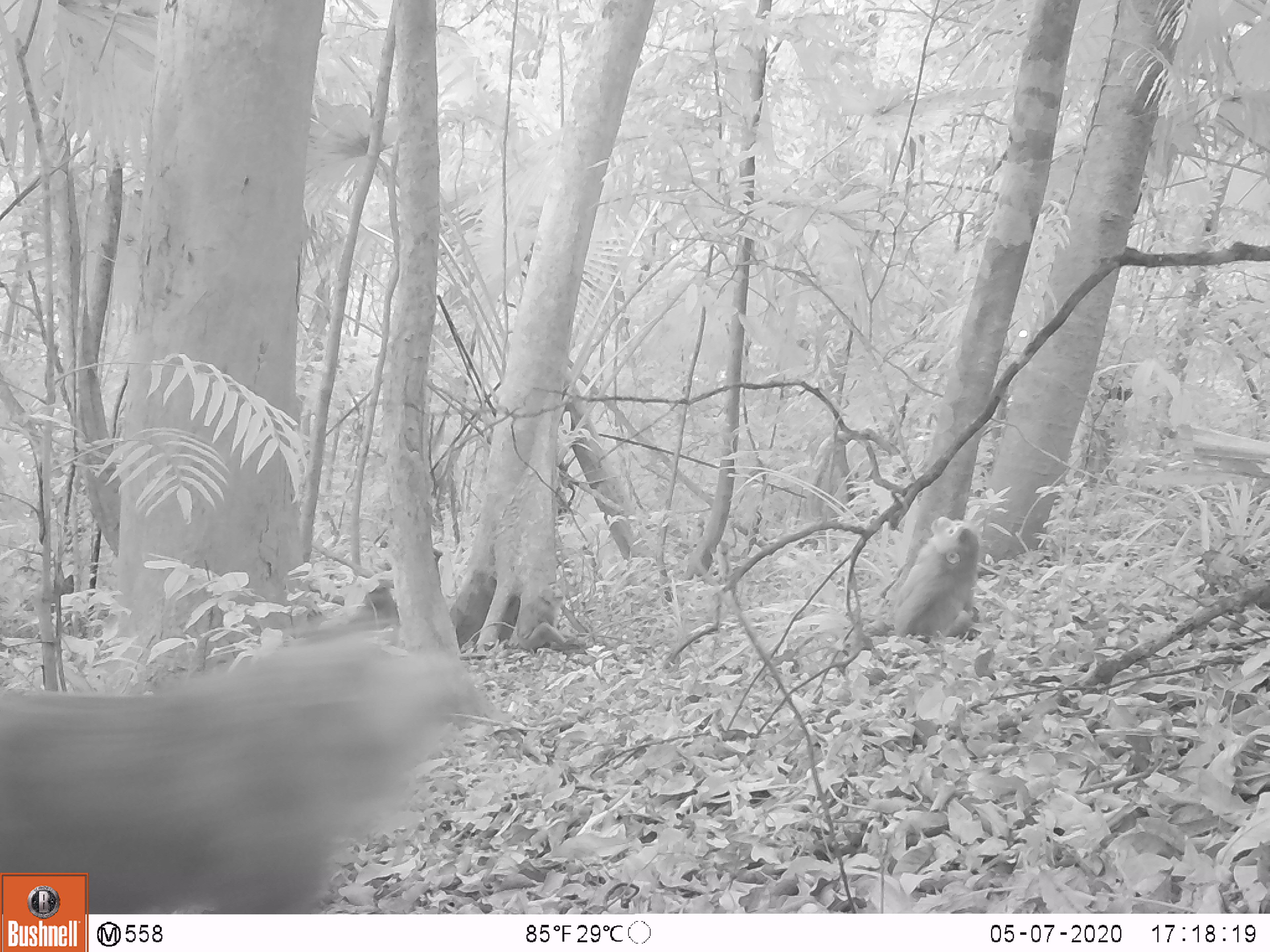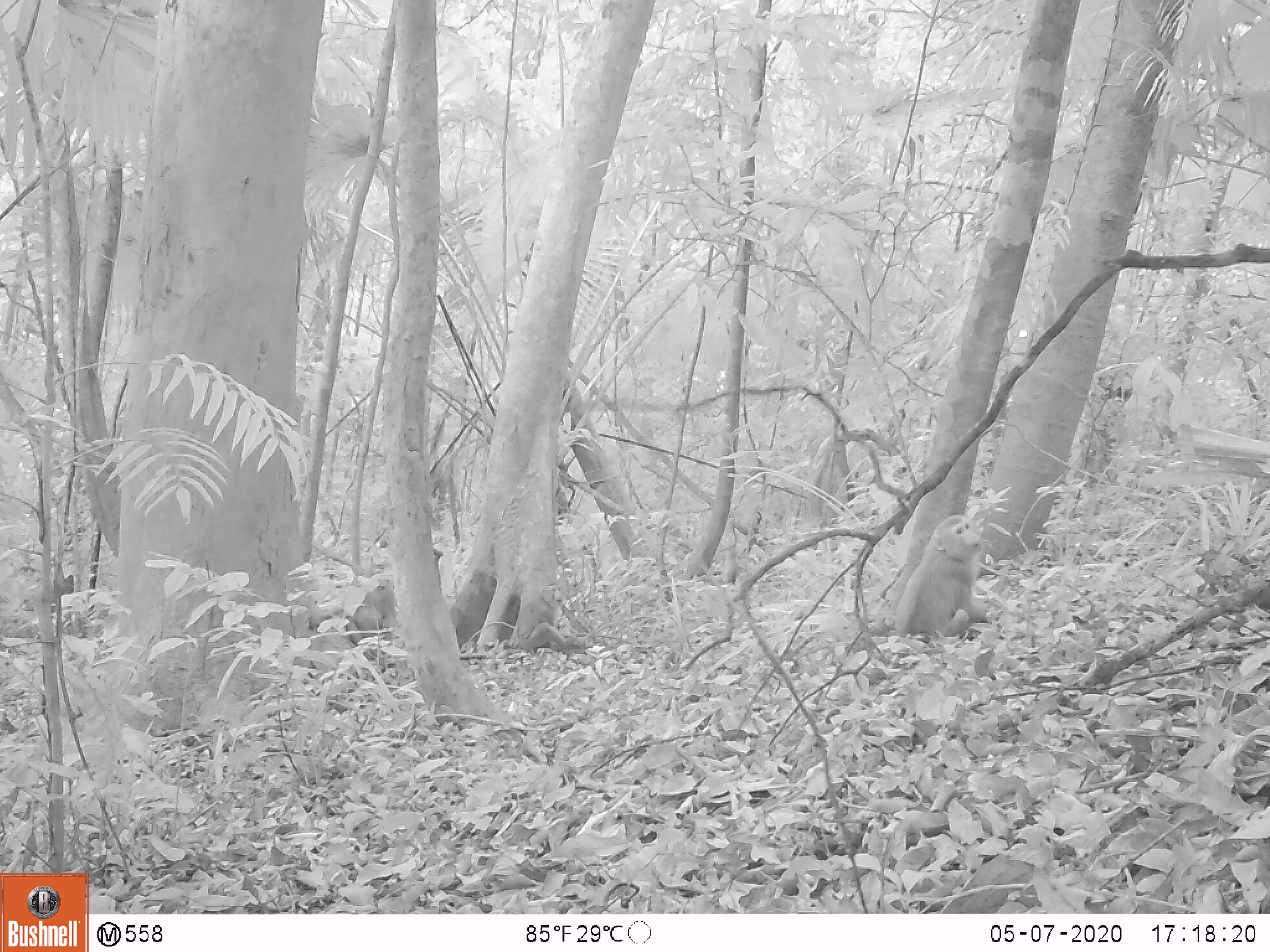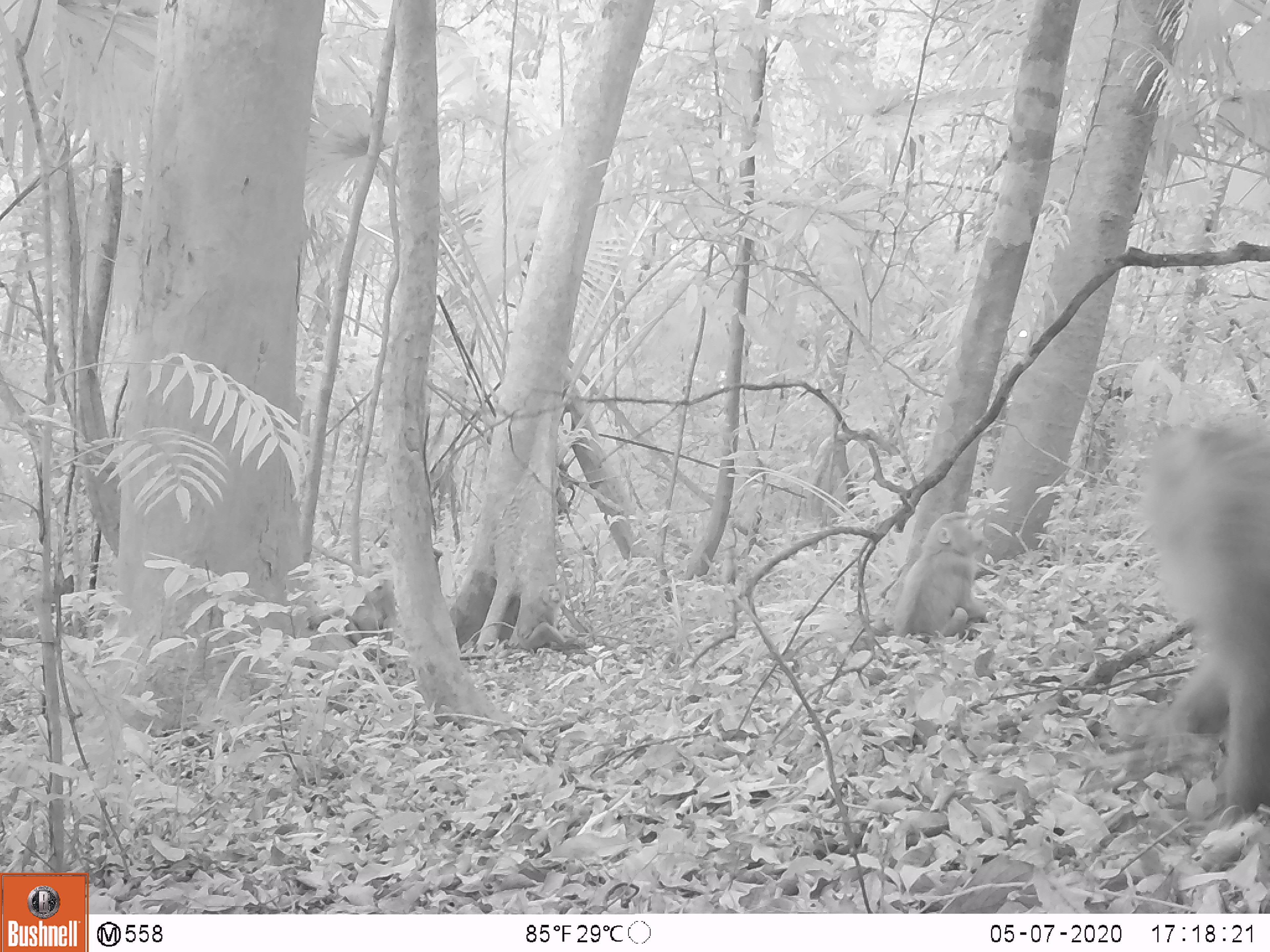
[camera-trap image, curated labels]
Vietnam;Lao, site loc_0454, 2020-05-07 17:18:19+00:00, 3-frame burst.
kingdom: Animalia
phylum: Chordata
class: Mammalia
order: Primates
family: Cercopithecidae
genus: Macaca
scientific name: Macaca nemestrina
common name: pig-tailed macaque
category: pig tailed macaque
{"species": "pig tailed macaque (pig-tailed macaque) (Macaca nemestrina)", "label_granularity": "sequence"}